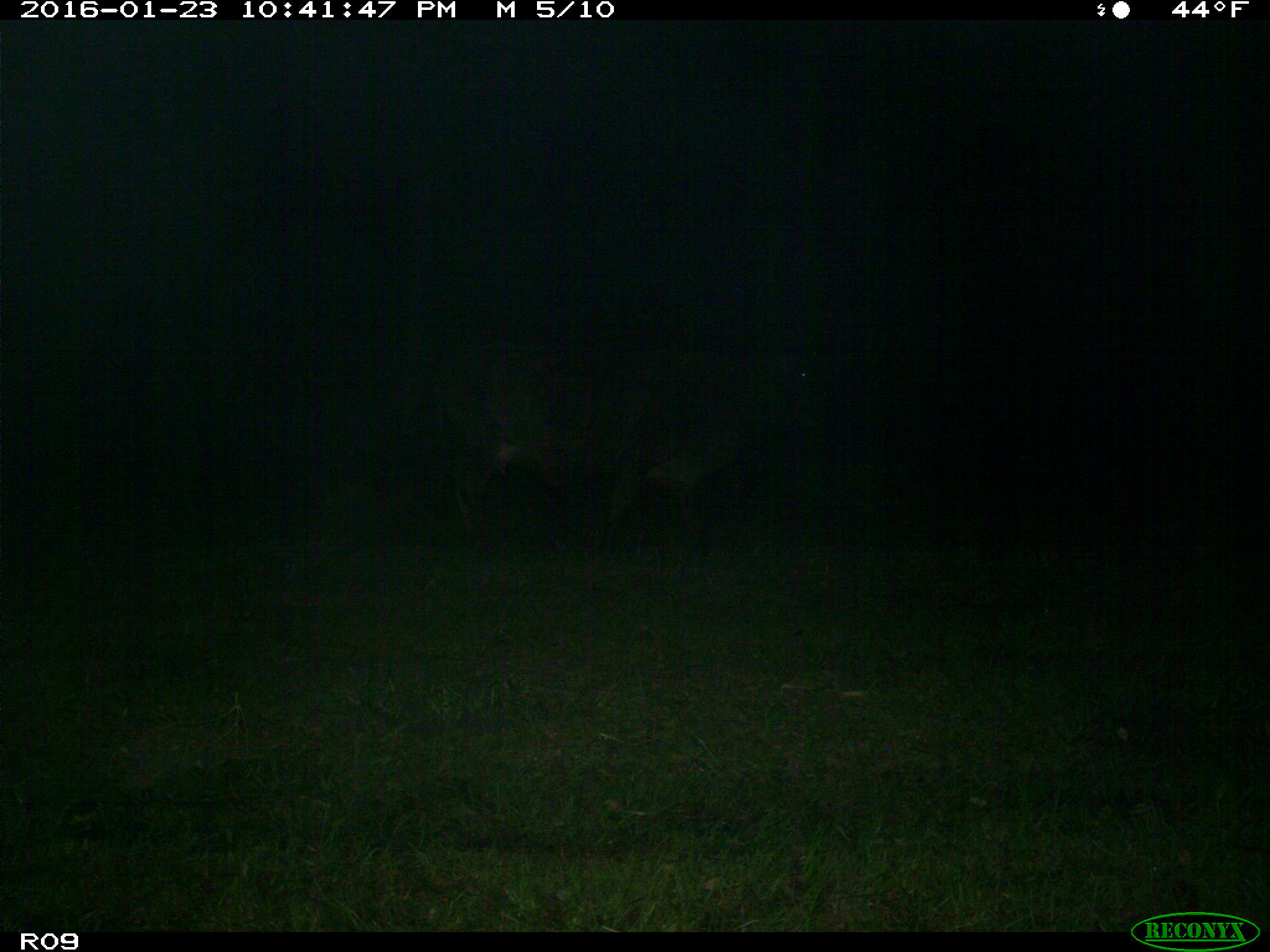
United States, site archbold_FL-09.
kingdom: Animalia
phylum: Chordata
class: Mammalia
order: Artiodactyla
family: Bovidae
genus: Bos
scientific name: Bos taurus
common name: domestic cow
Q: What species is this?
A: Bos taurus (domestic cow).